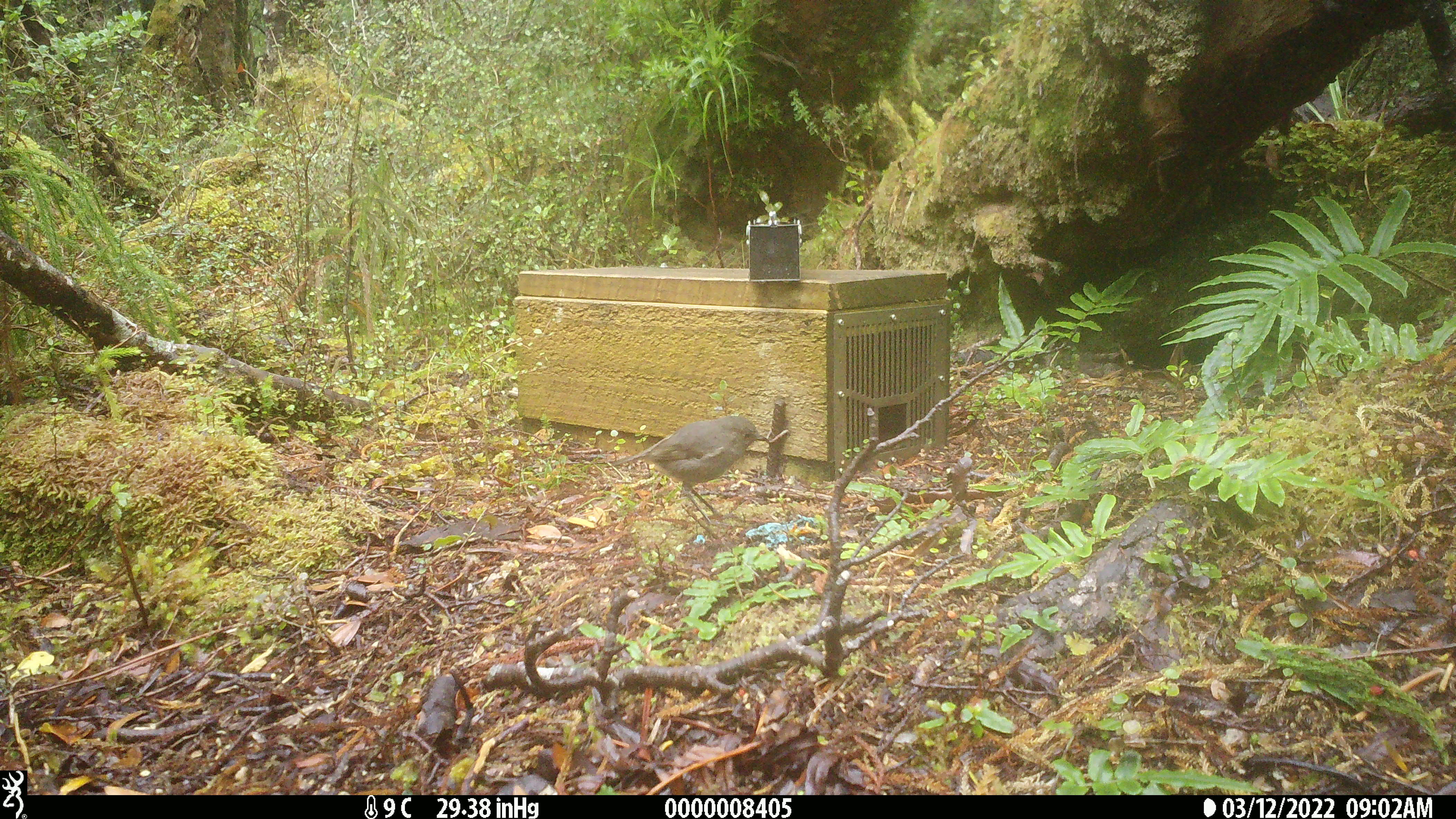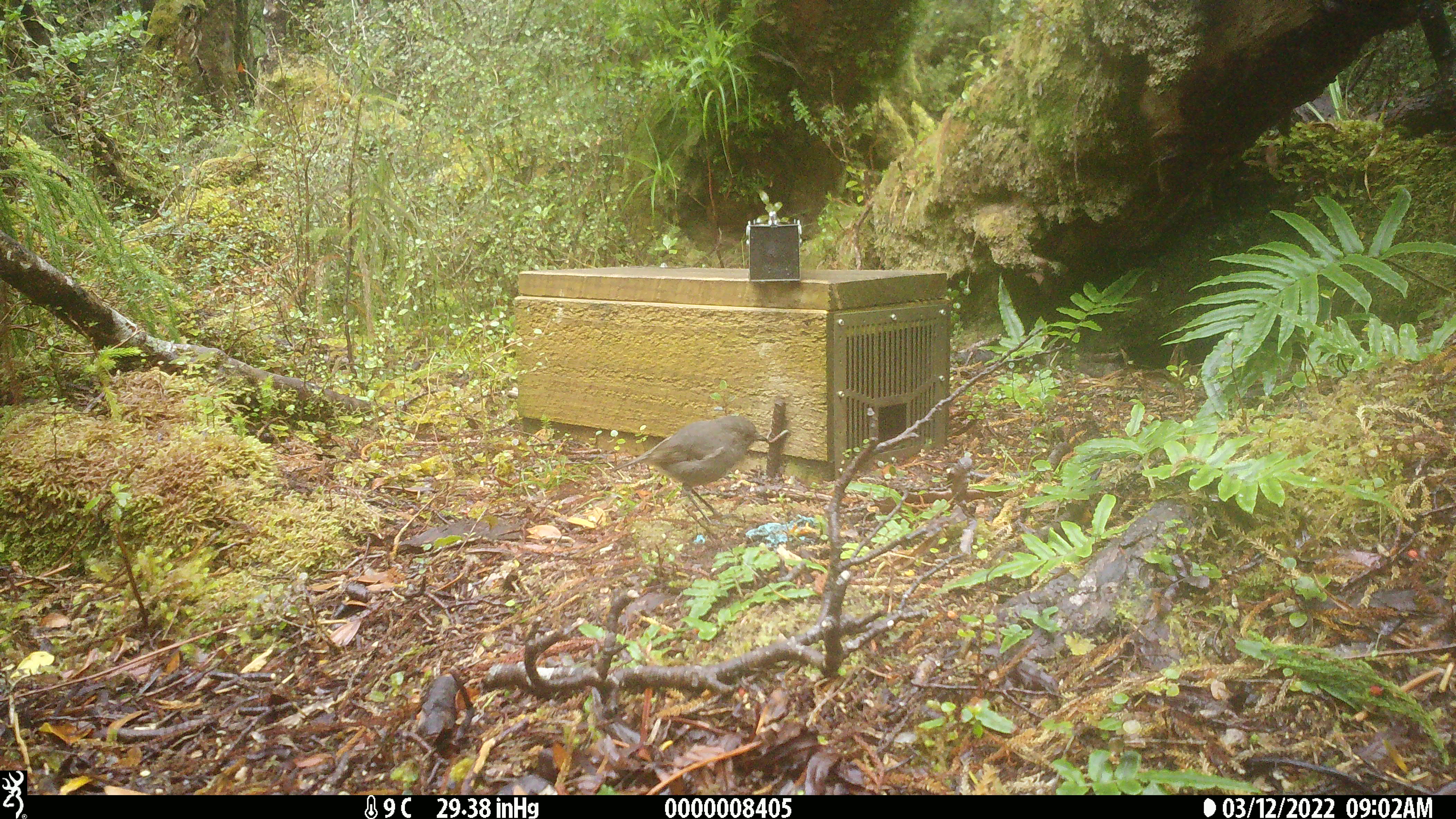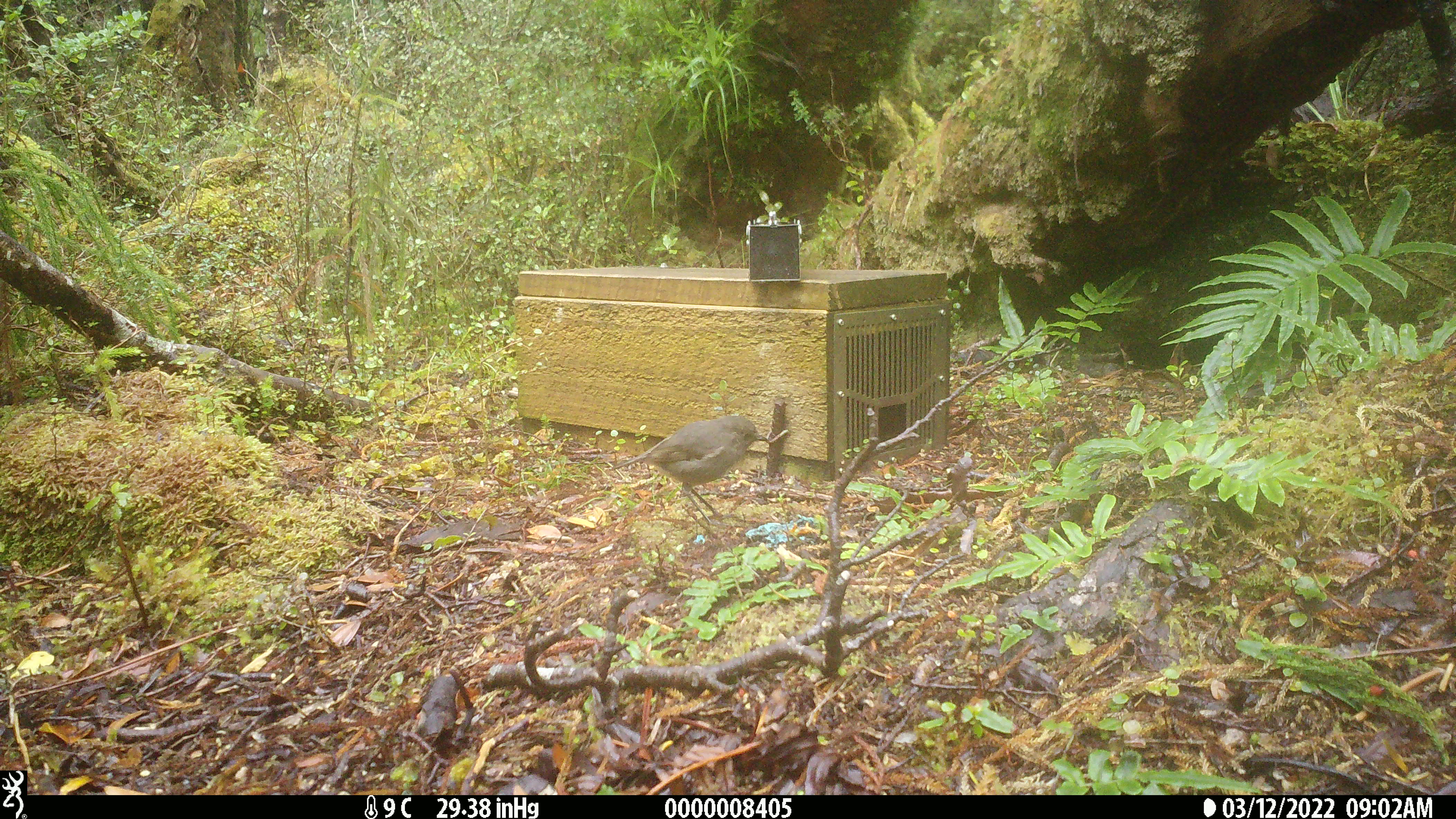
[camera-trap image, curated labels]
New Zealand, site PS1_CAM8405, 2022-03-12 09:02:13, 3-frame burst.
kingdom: Animalia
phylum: Chordata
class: Aves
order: Passeriformes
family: Petroicidae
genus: Petroica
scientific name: Petroica australis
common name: new zealand robin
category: robin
Robin (new zealand robin) (Petroica australis).